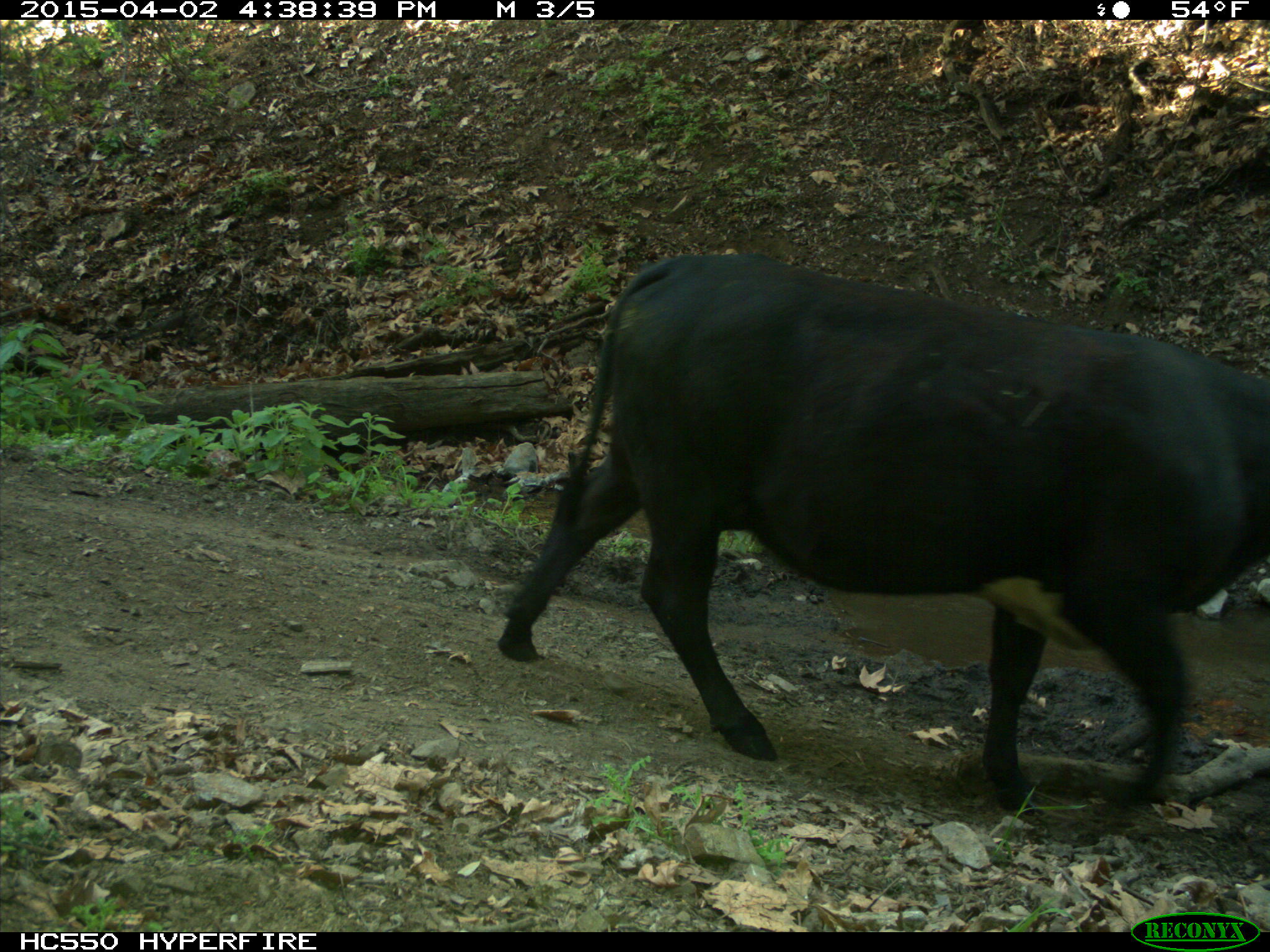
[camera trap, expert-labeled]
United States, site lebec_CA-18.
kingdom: Animalia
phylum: Chordata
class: Mammalia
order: Artiodactyla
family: Bovidae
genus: Bos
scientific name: Bos taurus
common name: domestic cow